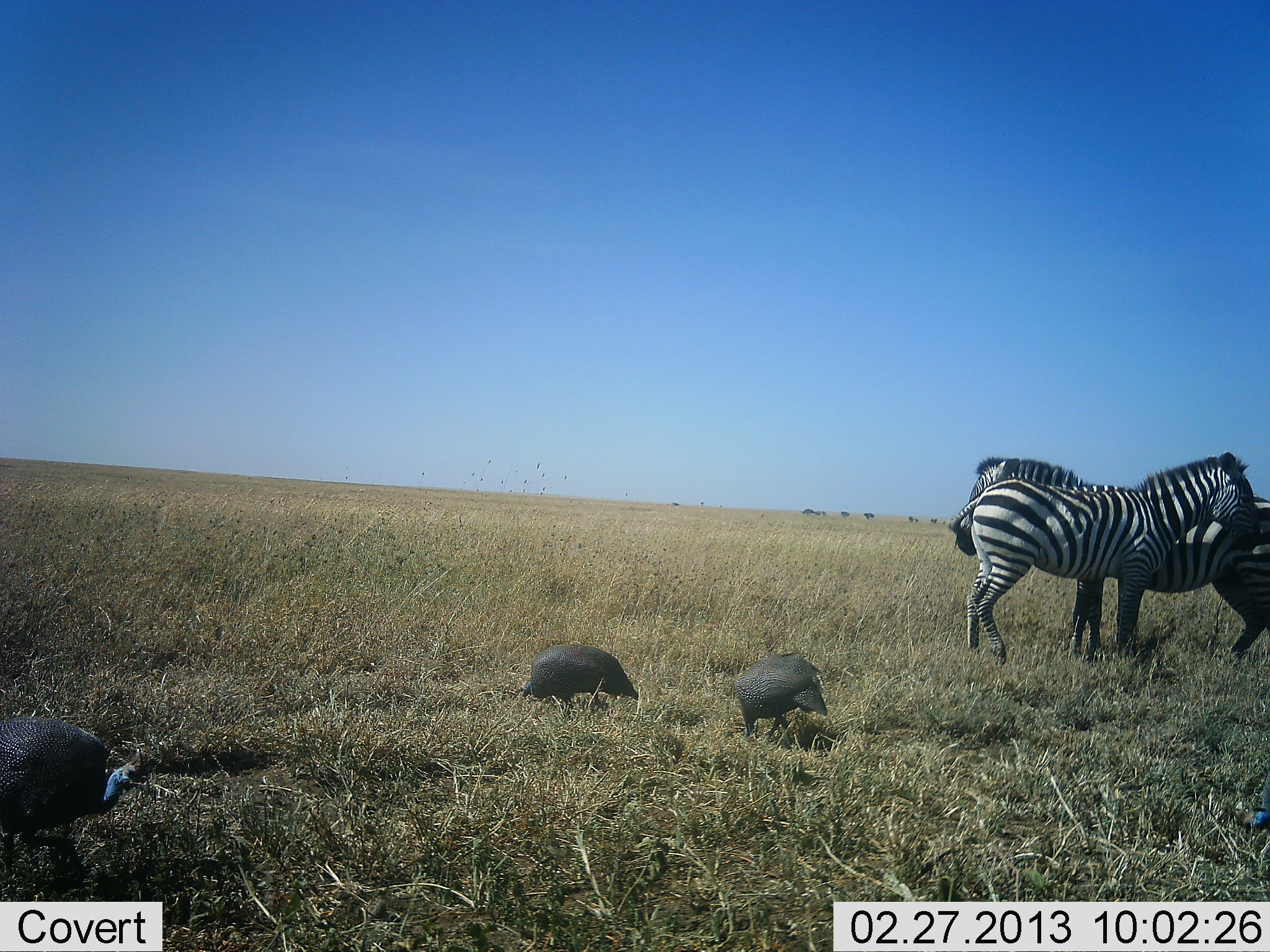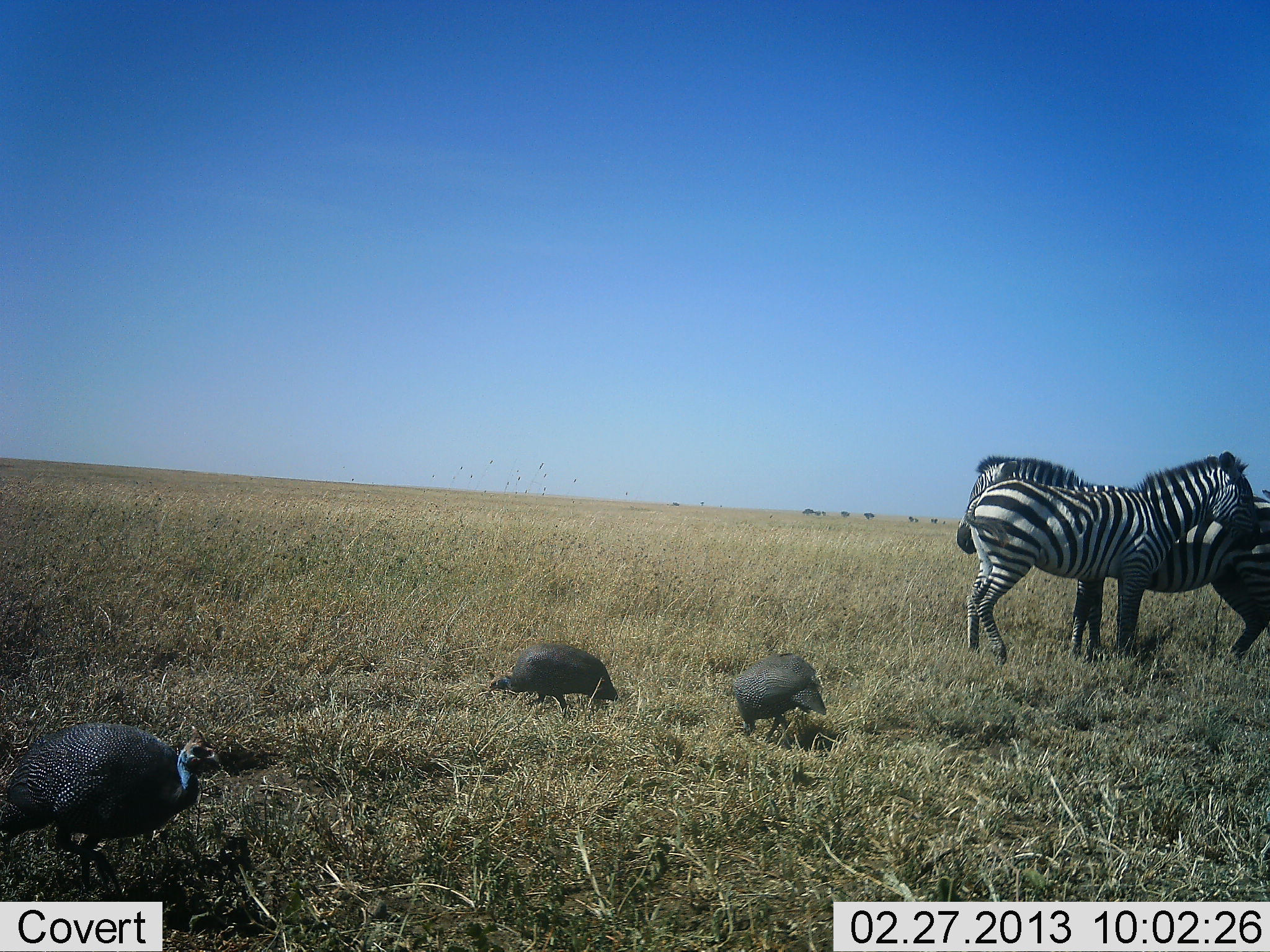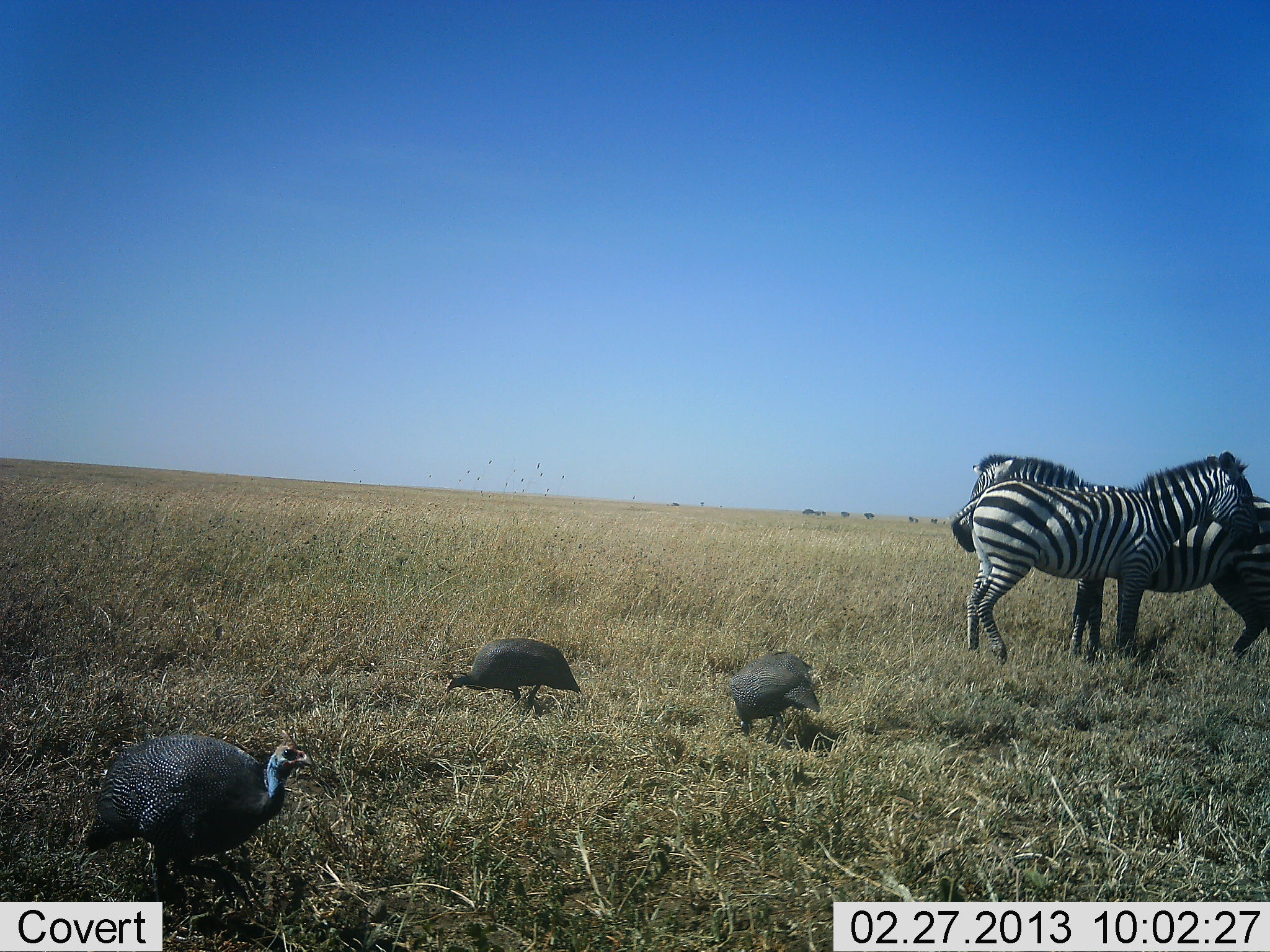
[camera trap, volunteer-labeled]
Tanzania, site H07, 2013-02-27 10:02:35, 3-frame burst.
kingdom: Animalia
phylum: Chordata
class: Aves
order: Galliformes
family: Numididae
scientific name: Numididae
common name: guinea fowl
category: guineafowl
Guineafowl (guinea fowl) (Numididae), count 3. Behavior (volunteer vote fractions): standing 29%, resting 3%, moving 57%, interacting 3%. Young present (vote fraction): 0%. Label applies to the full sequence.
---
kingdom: Animalia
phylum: Chordata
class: Mammalia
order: Perissodactyla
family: Equidae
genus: Equus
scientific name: Equus quagga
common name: plains zebra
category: zebra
Zebra (plains zebra) (Equus quagga), count 2. Behavior (volunteer vote fractions): standing 89%, resting 0%, moving 3%, interacting 25%. Young present (vote fraction): 0%. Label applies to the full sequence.